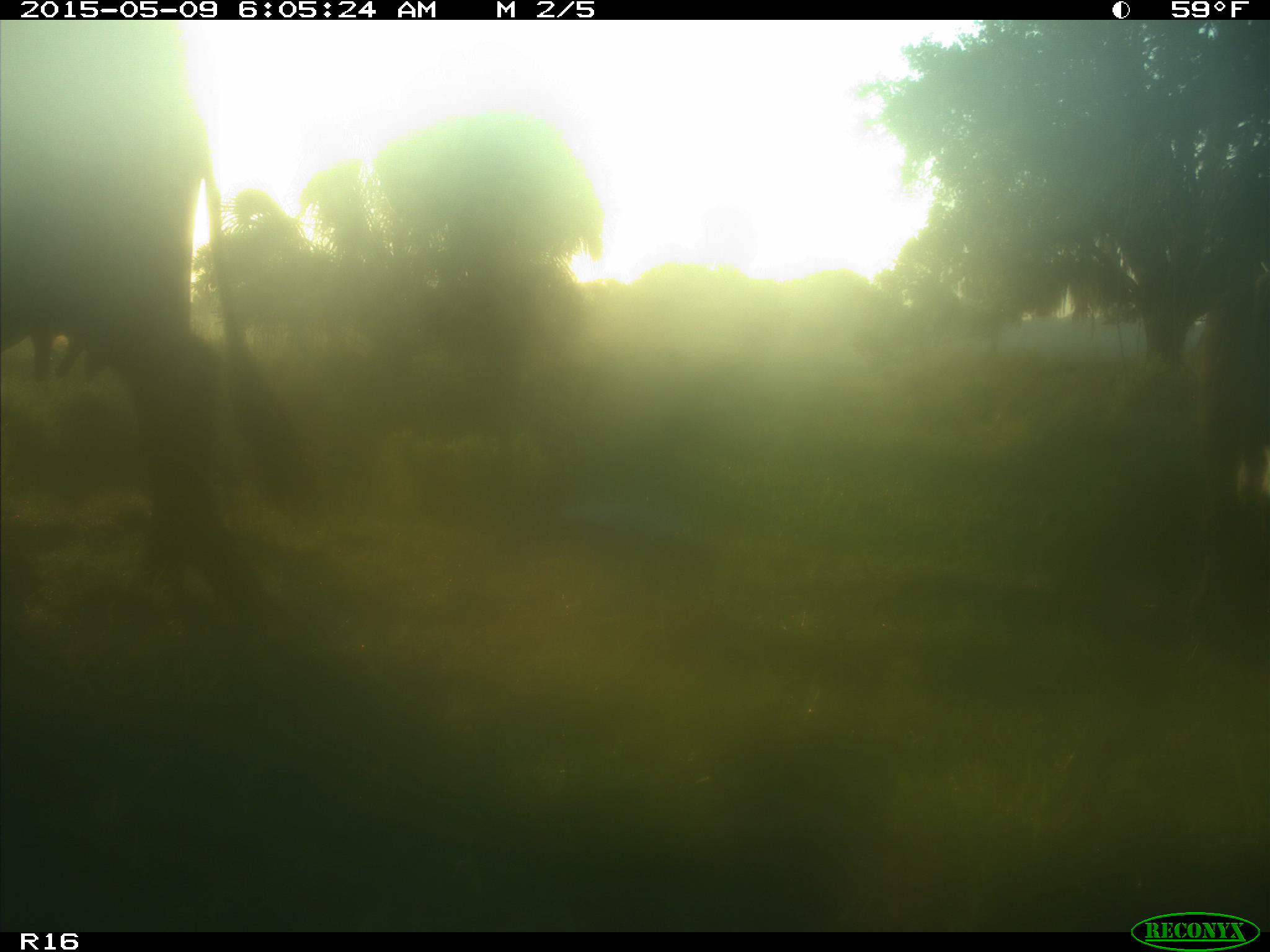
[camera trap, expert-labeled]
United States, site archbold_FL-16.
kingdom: Animalia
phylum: Chordata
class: Mammalia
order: Artiodactyla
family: Bovidae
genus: Bos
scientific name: Bos taurus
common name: domestic cow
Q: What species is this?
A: Bos taurus (domestic cow).